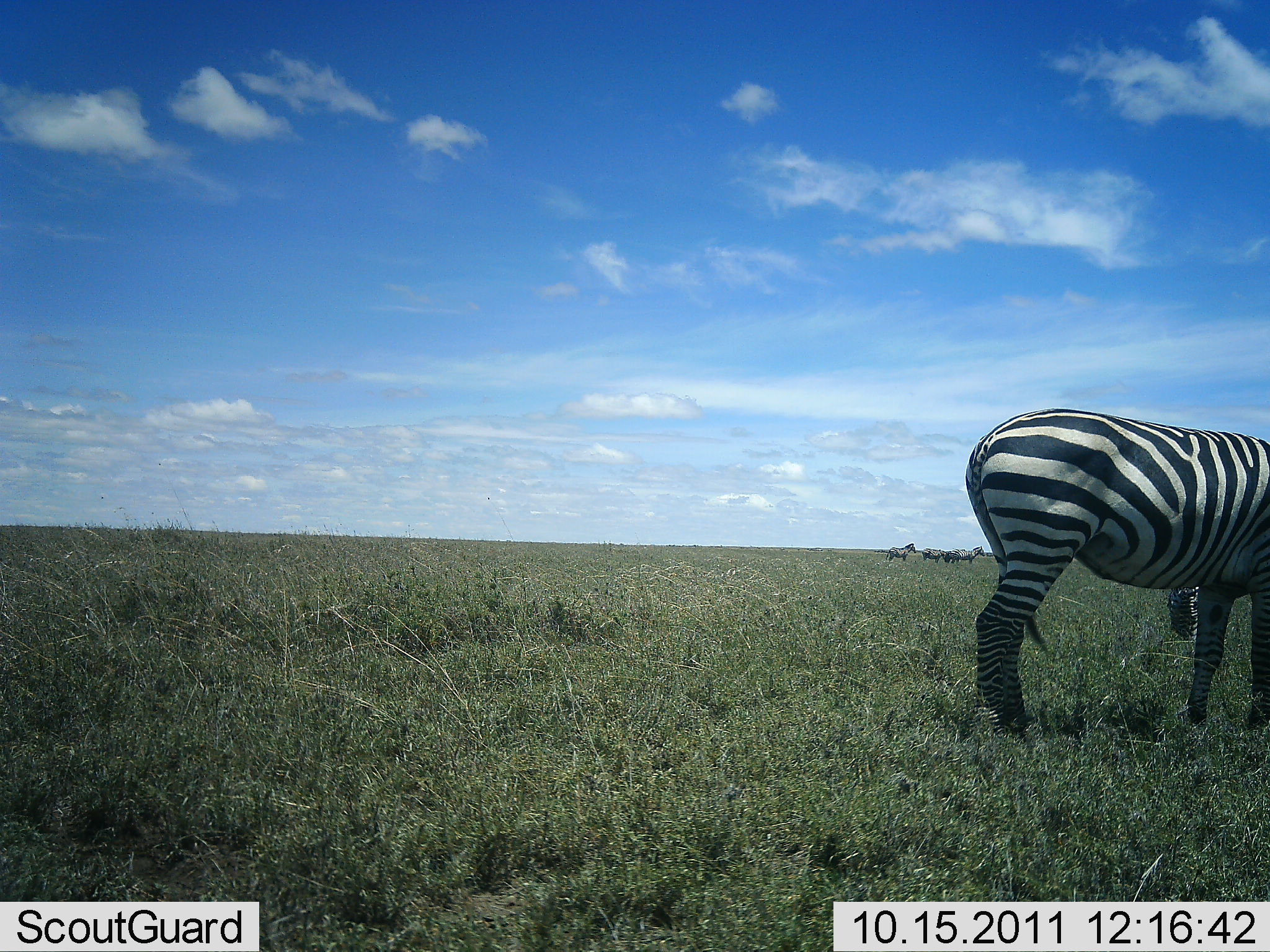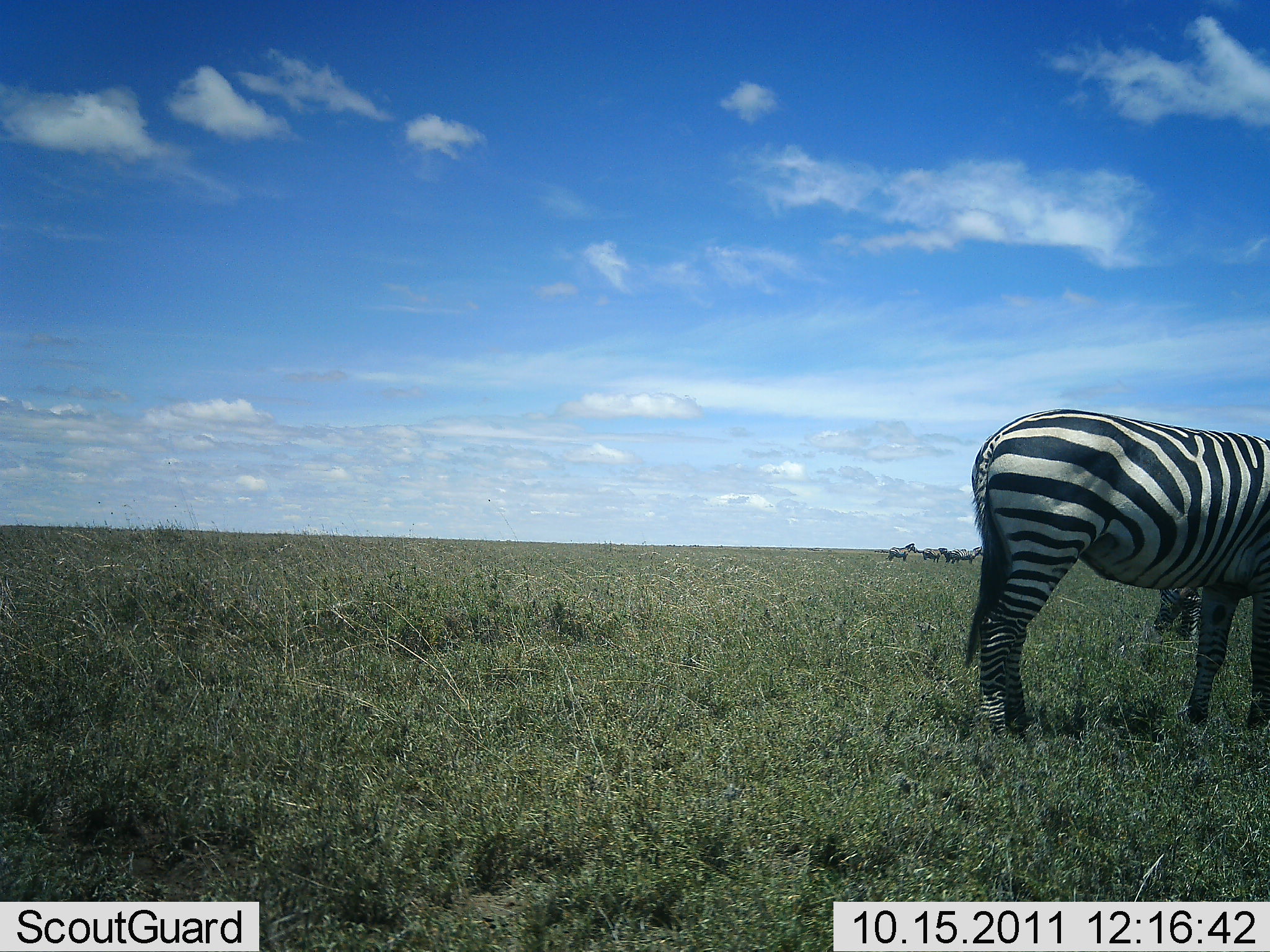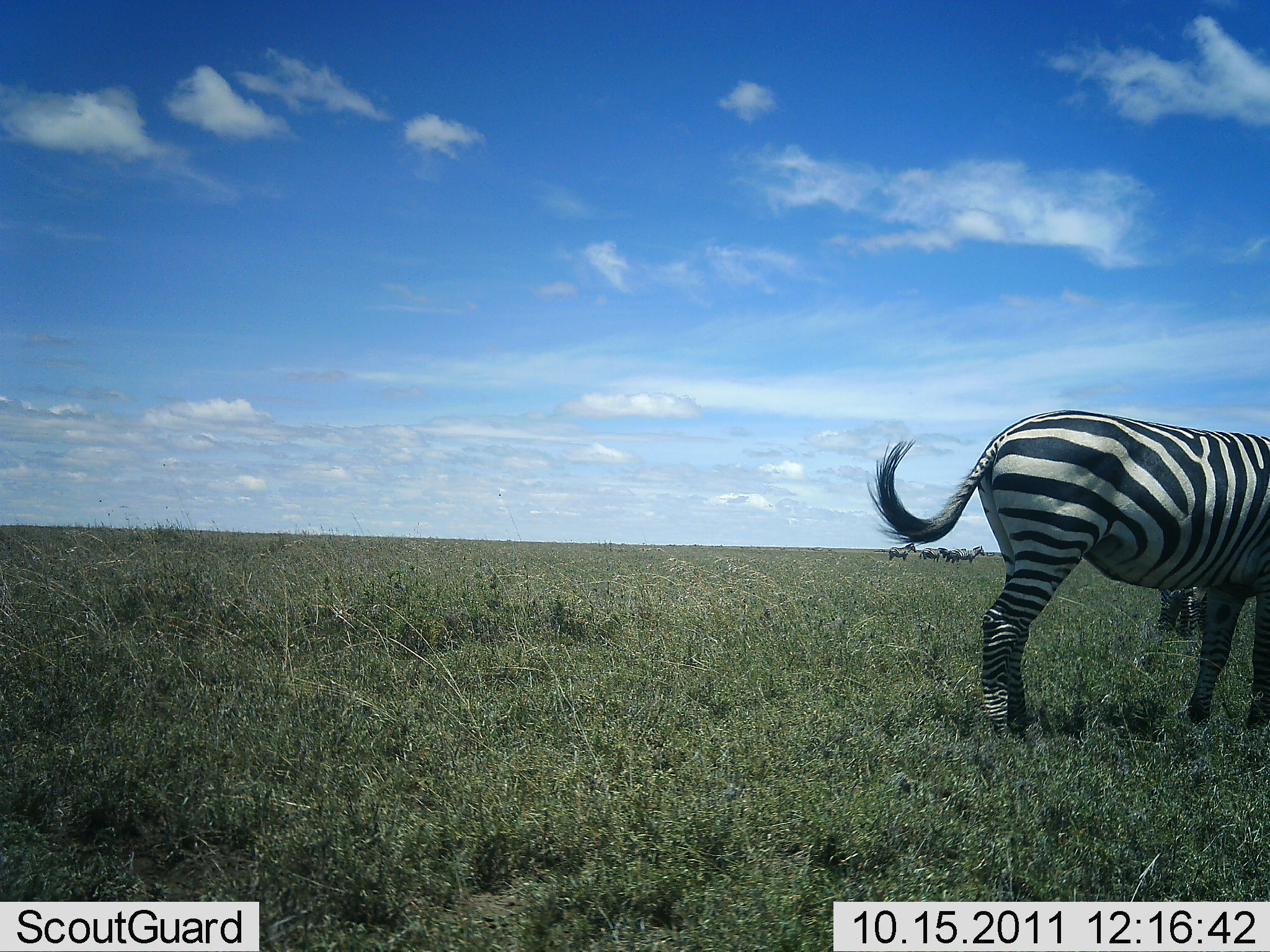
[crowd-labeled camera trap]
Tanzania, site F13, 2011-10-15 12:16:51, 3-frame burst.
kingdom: Animalia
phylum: Chordata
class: Mammalia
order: Perissodactyla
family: Equidae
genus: Equus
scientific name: Equus quagga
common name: plains zebra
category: zebra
Zebra (plains zebra) (Equus quagga), count 5. Behavior (volunteer vote fractions): standing 86%, resting 0%, moving 0%, interacting 0%. Young present (vote fraction): 0%. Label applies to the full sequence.